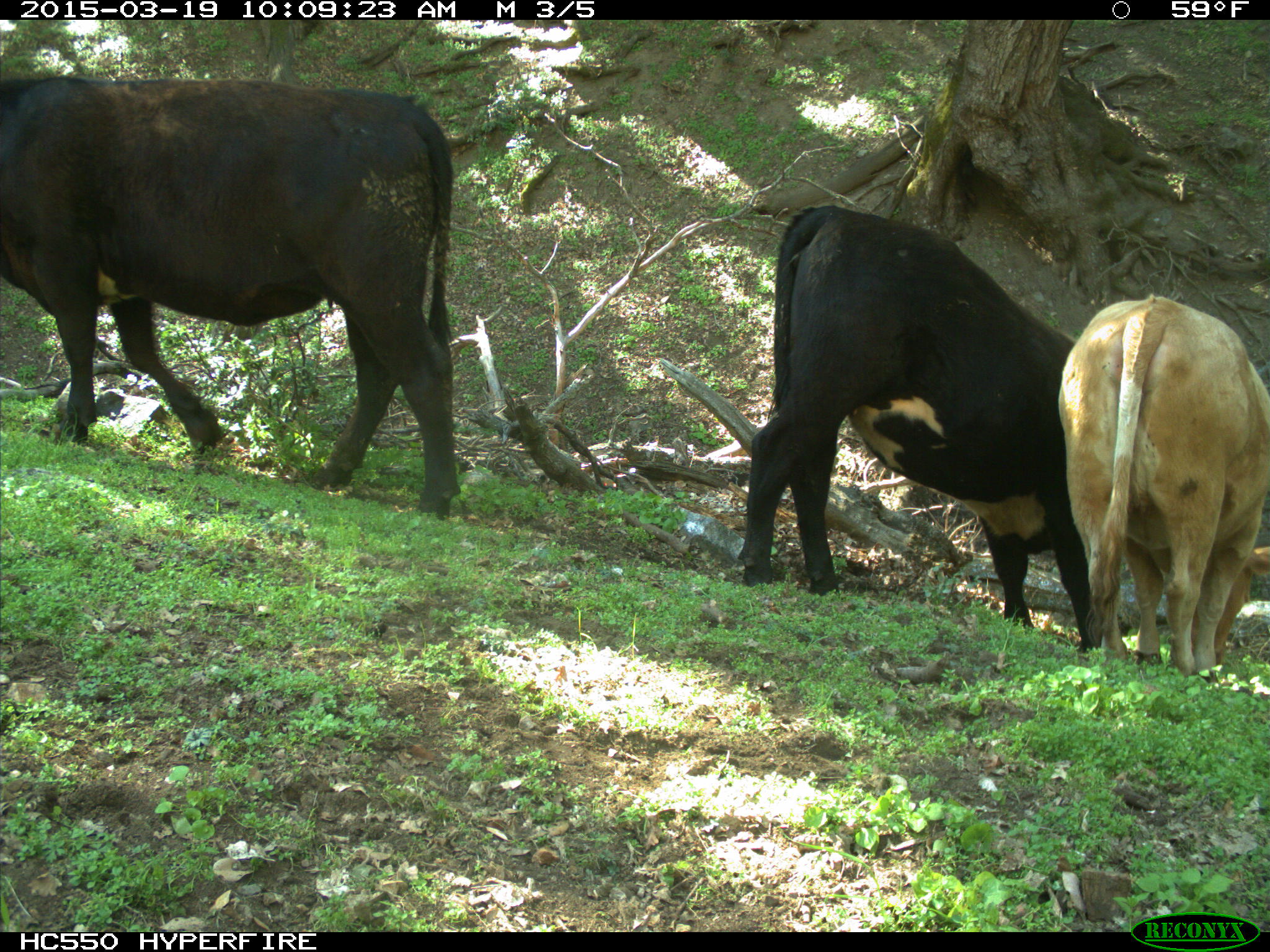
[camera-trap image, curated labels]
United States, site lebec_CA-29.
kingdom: Animalia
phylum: Chordata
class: Mammalia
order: Artiodactyla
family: Bovidae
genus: Bos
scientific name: Bos taurus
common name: domestic cow